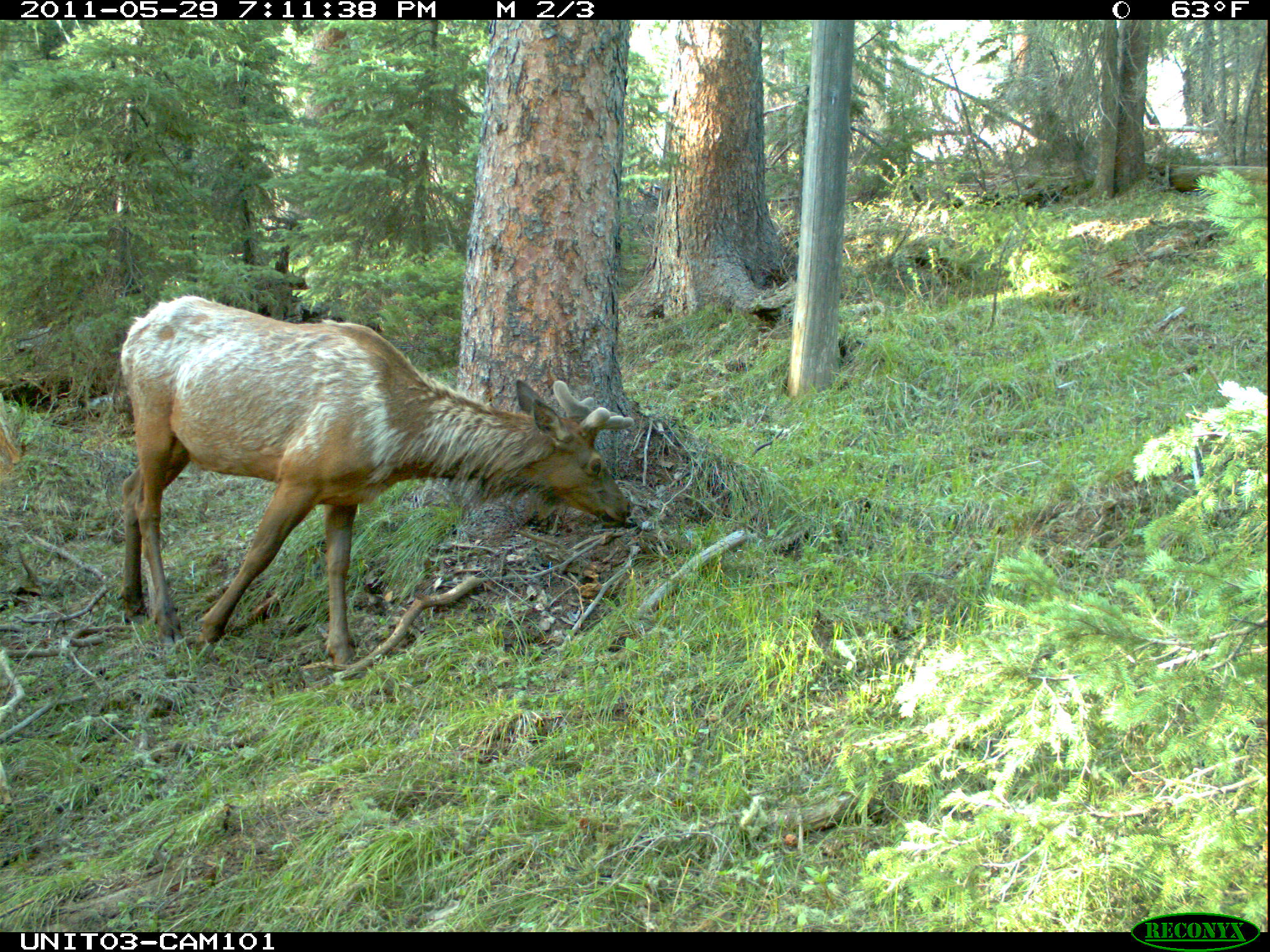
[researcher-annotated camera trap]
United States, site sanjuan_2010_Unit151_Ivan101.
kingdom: Animalia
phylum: Chordata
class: Mammalia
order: Artiodactyla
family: Cervidae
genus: Cervus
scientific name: Cervus elaphus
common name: red deer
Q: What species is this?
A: Cervus elaphus (red deer).